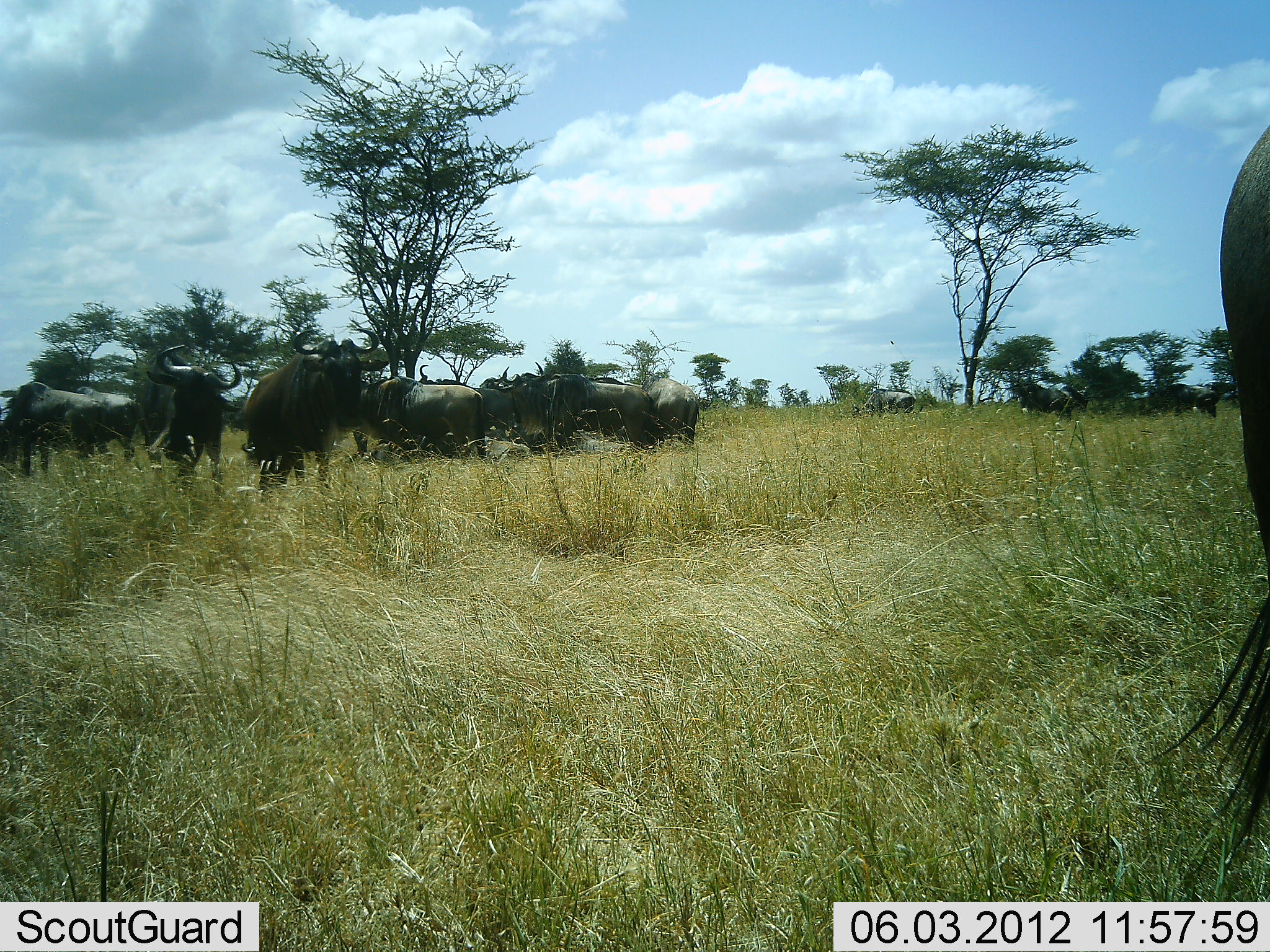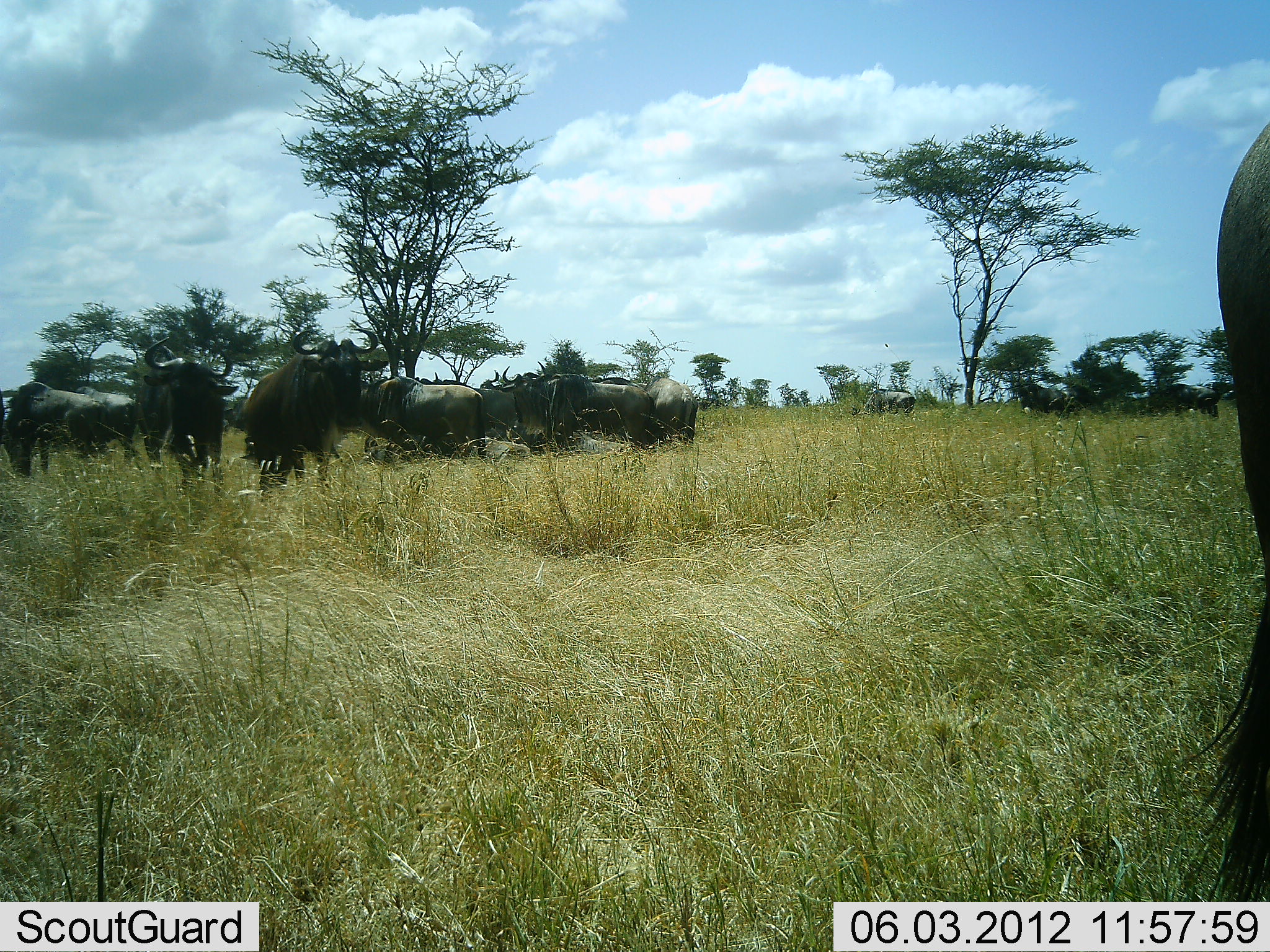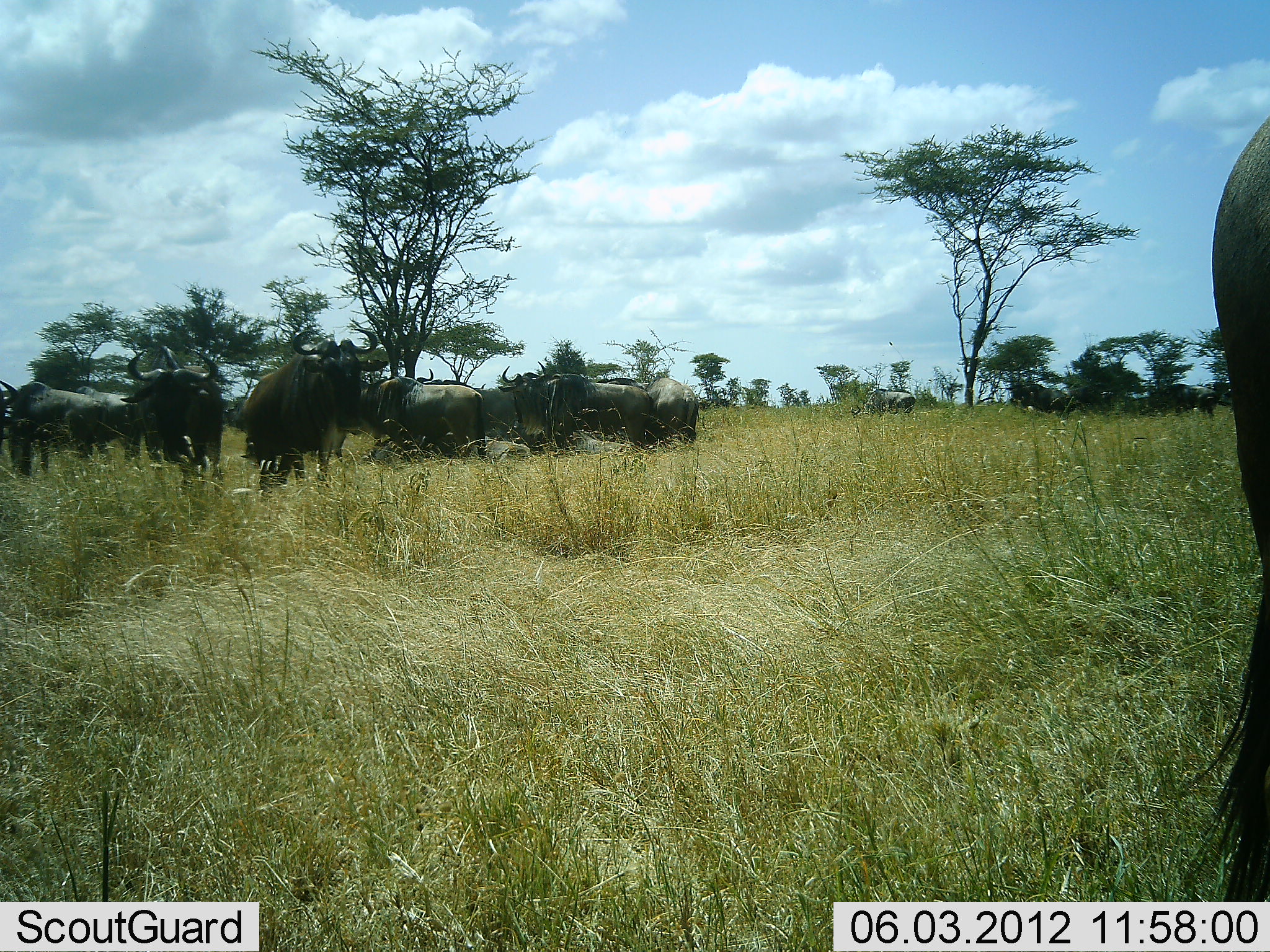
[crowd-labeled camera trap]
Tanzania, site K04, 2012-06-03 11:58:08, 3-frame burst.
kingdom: Animalia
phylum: Chordata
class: Mammalia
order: Artiodactyla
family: Bovidae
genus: Connochaetes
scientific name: Connochaetes taurinus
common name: blue wildebeest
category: wildebeest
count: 11-50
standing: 82%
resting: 36%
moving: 0%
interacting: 9%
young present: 18%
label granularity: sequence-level